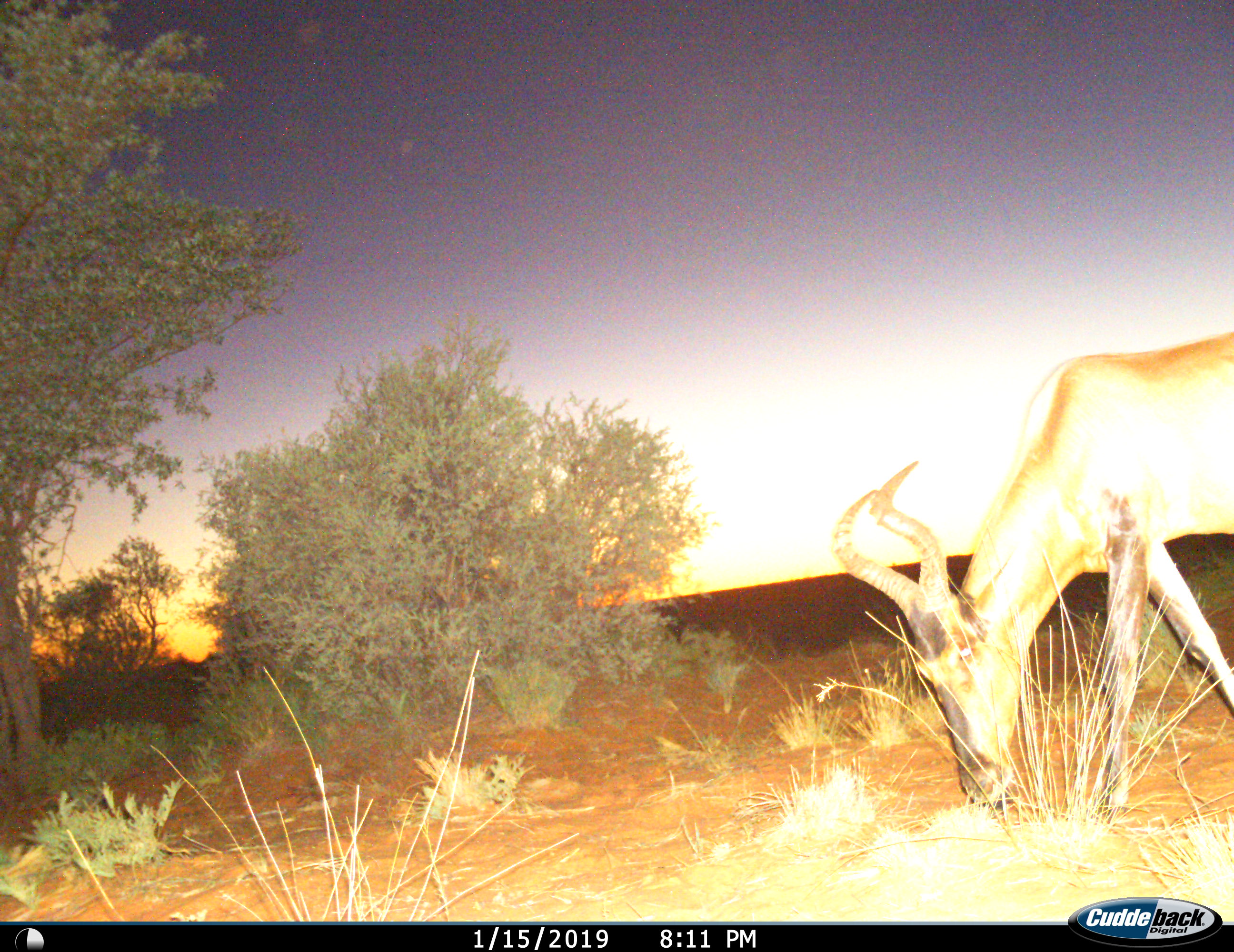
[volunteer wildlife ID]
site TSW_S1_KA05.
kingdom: Animalia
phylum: Chordata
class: Mammalia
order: Artiodactyla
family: Bovidae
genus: Alcelaphus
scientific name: Alcelaphus buselaphus caama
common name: red hartebeest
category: hartebeestred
Hartebeestred (red hartebeest) (Alcelaphus buselaphus caama), count 1. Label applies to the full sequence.